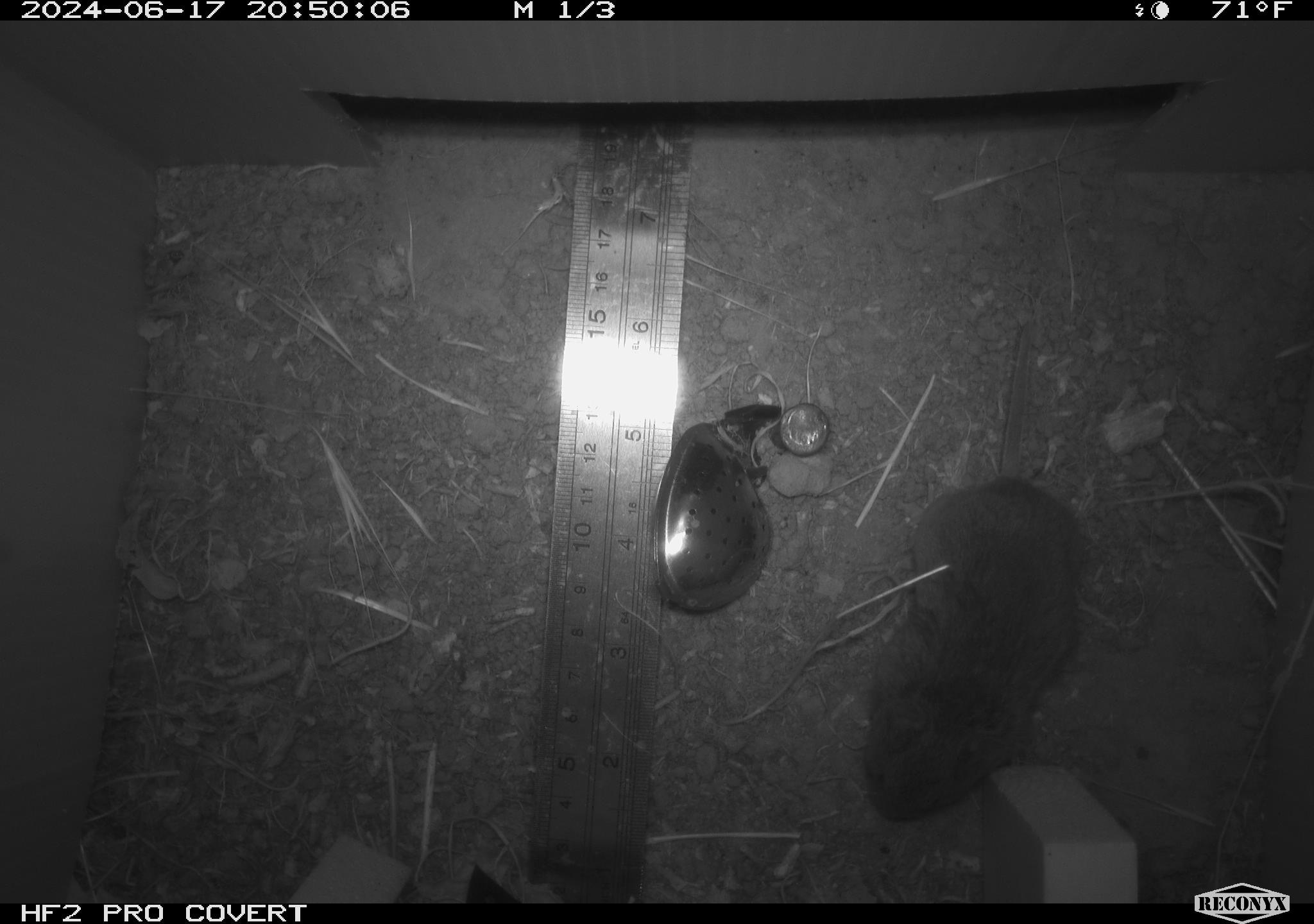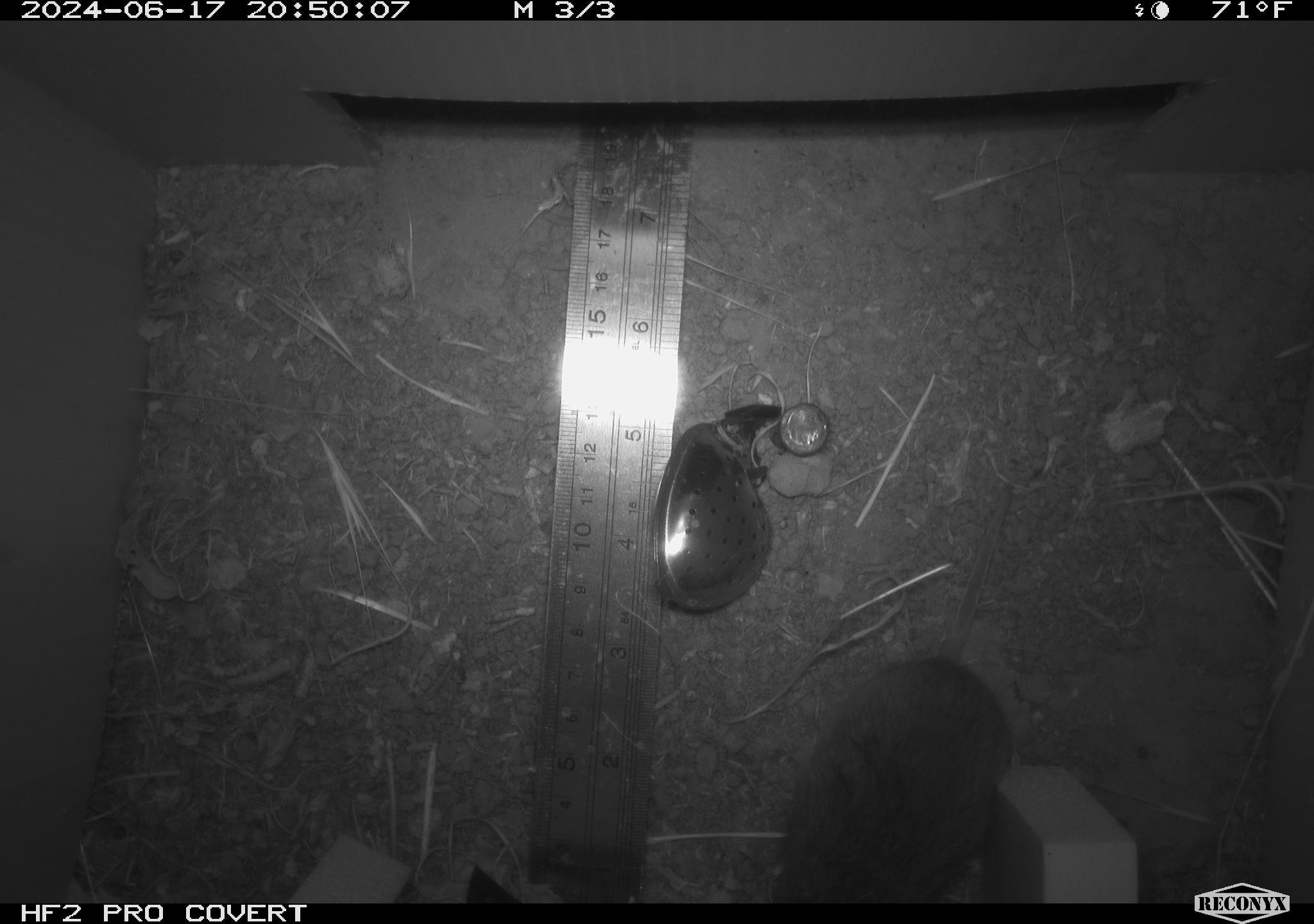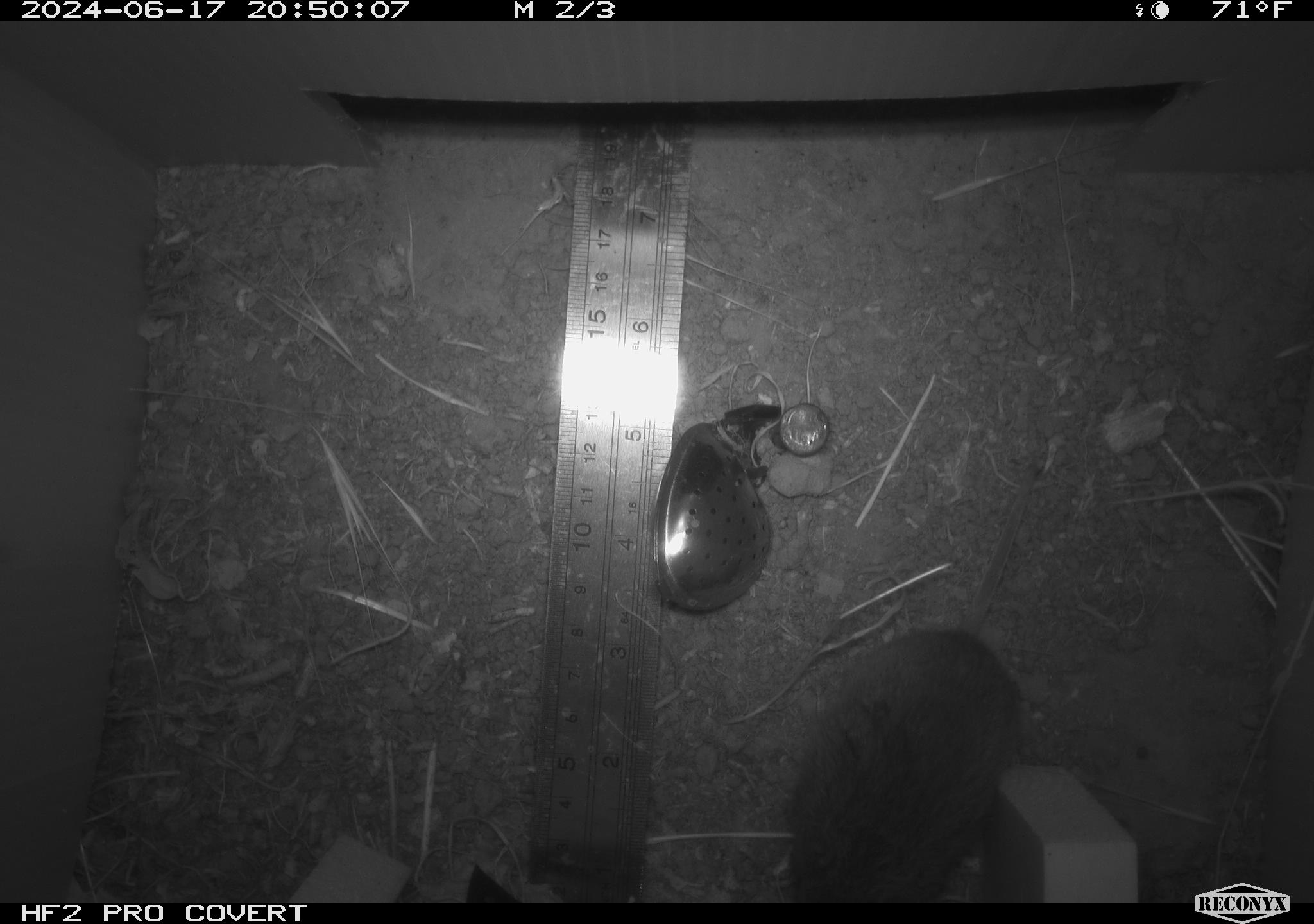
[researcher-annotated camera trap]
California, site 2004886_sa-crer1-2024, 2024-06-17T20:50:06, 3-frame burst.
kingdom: Animalia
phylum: Chordata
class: Mammalia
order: Rodentia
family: Cricetidae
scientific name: Arvicolinae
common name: voles, lemmings, and muskrats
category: arvicolinae subfamily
Arvicolinae subfamily (voles, lemmings, and muskrats) (Arvicolinae).